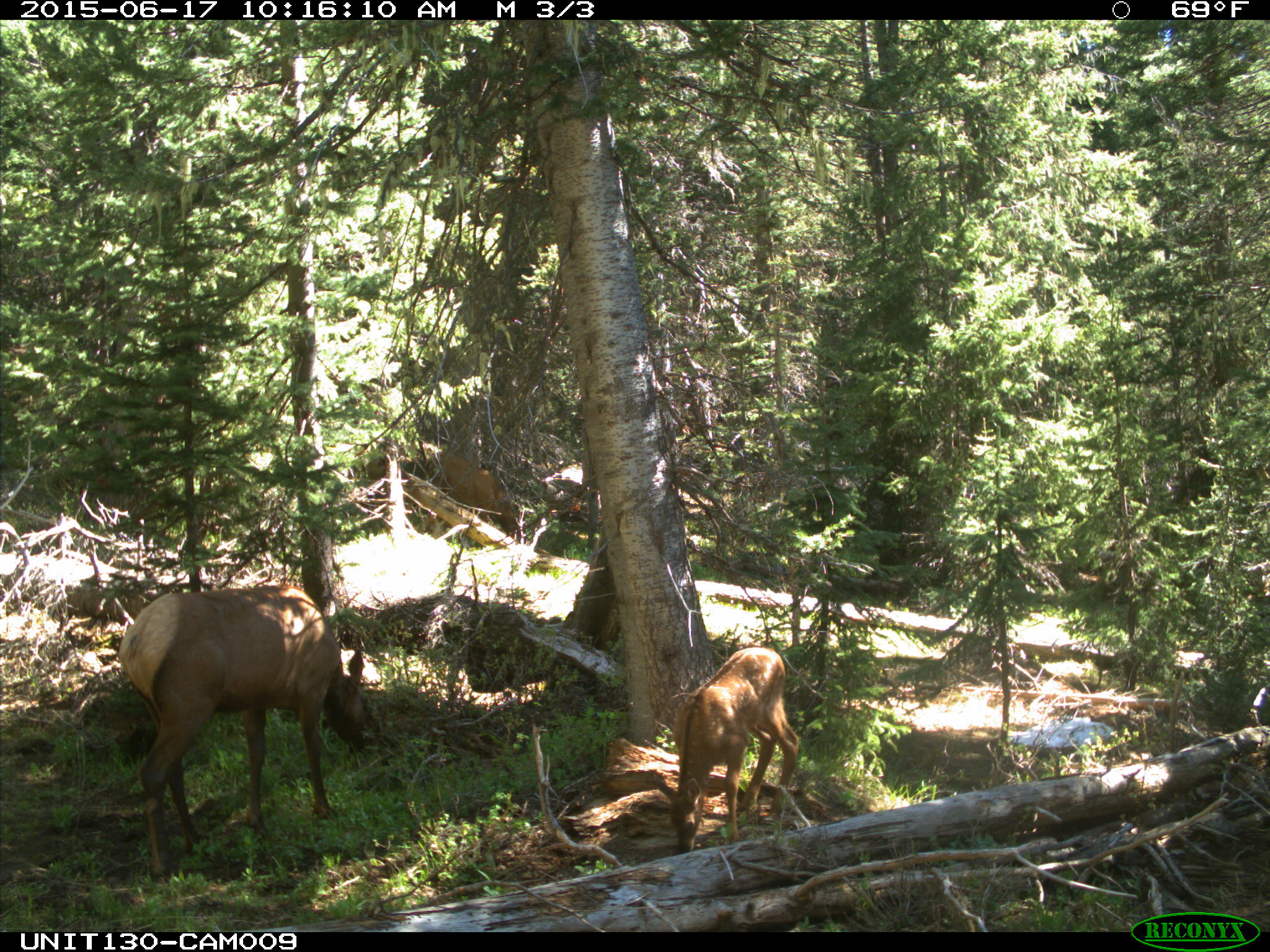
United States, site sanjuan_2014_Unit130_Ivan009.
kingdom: Animalia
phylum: Chordata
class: Mammalia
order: Artiodactyla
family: Cervidae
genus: Cervus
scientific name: Cervus elaphus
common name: red deer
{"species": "Cervus elaphus (red deer)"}